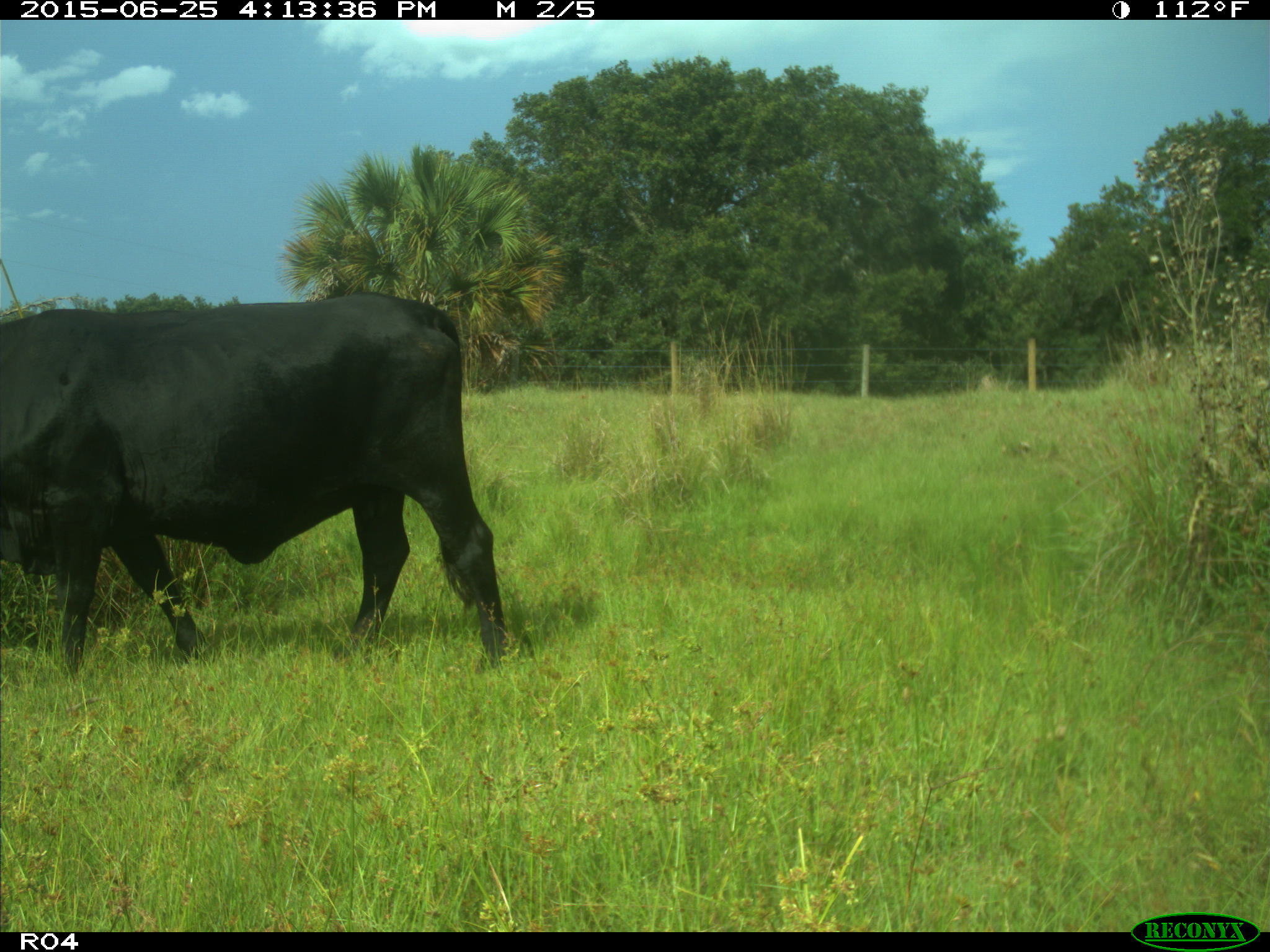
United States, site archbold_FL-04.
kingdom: Animalia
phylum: Chordata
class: Mammalia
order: Artiodactyla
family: Bovidae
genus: Bos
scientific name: Bos taurus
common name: domestic cow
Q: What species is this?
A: Bos taurus (domestic cow).